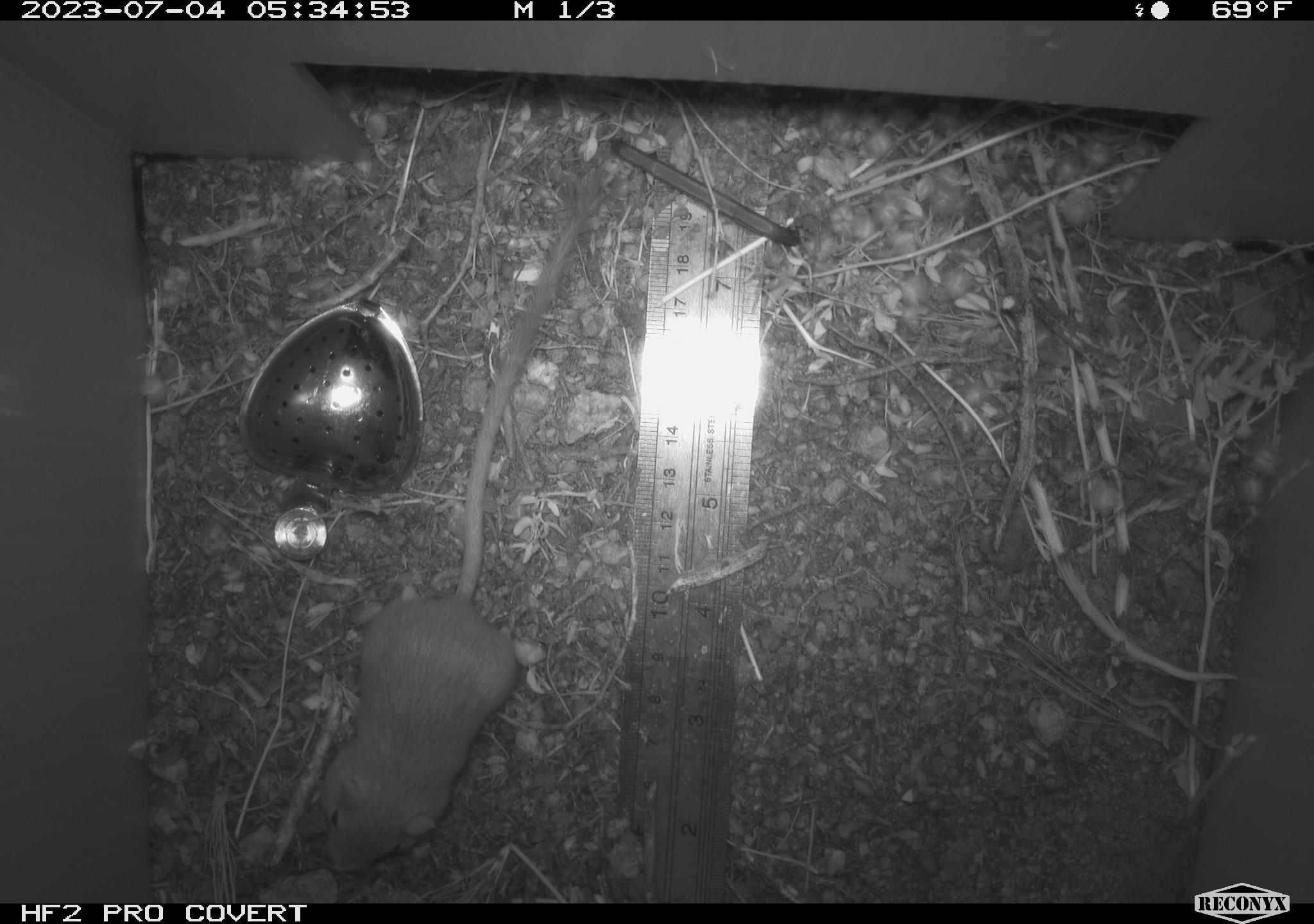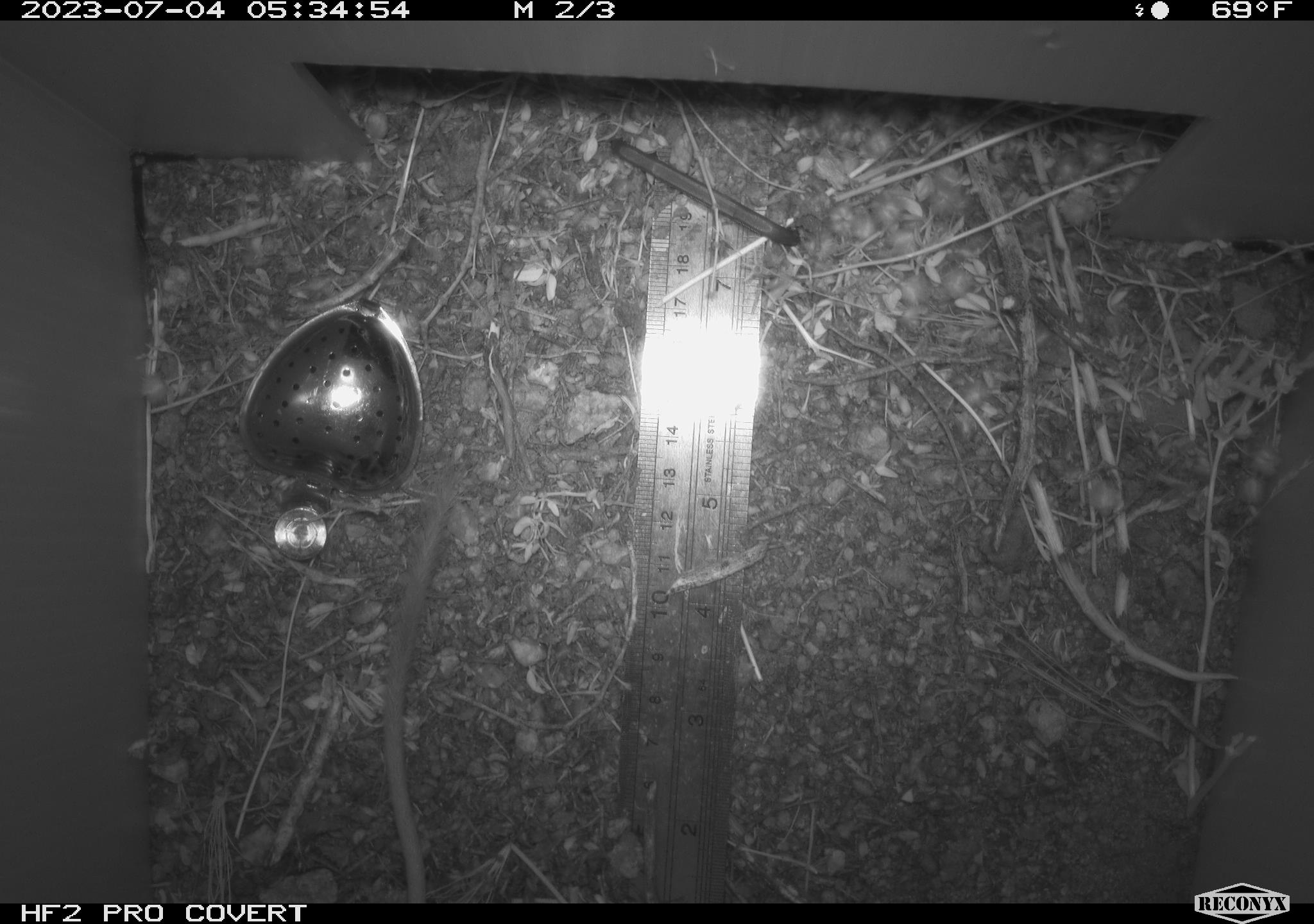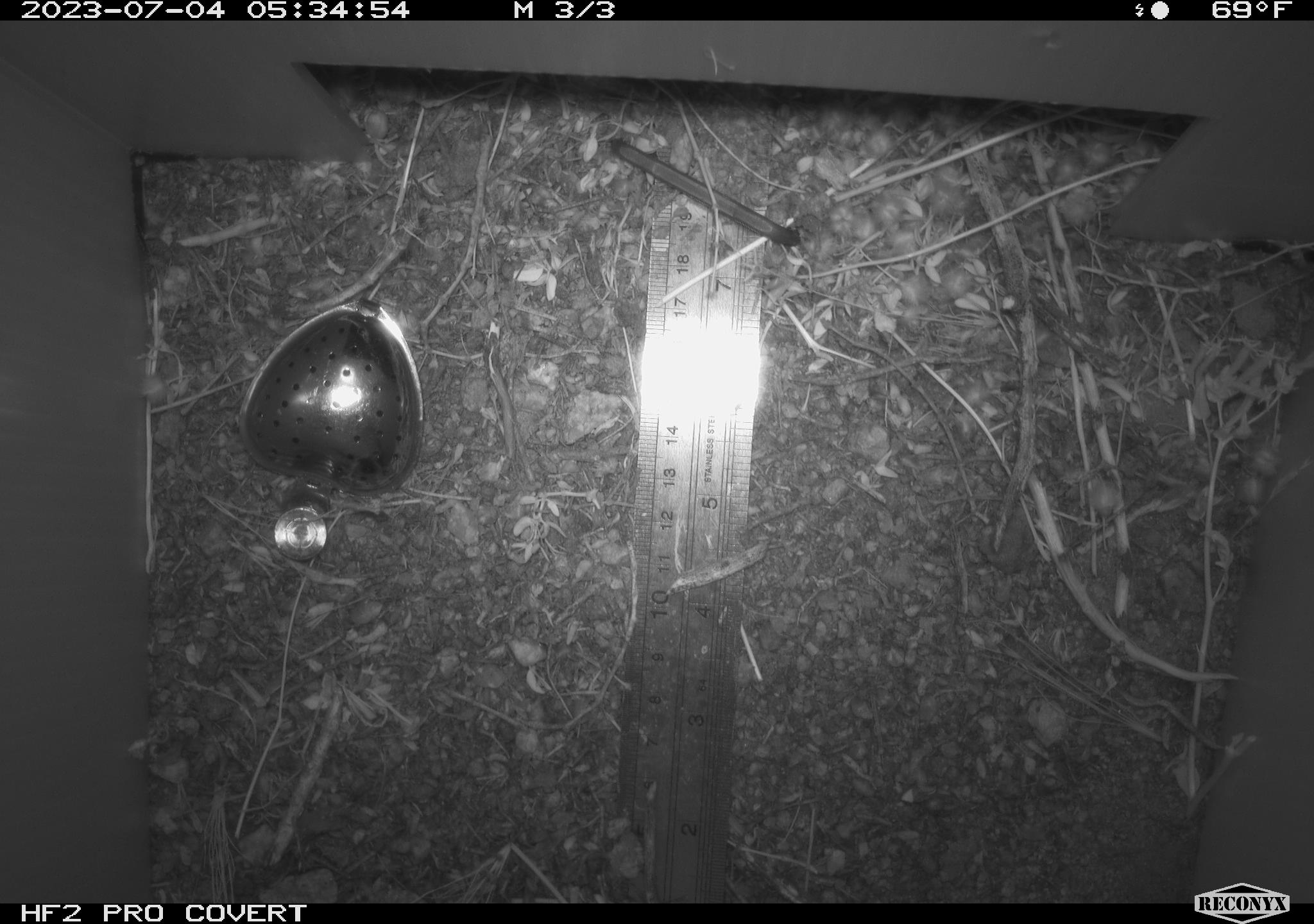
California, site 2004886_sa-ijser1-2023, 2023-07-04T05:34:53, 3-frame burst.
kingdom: Animalia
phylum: Chordata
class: Mammalia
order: Rodentia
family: Heteromyidae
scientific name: Heteromyidae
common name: kangaroo rats and pocket mice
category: heteromyidae family